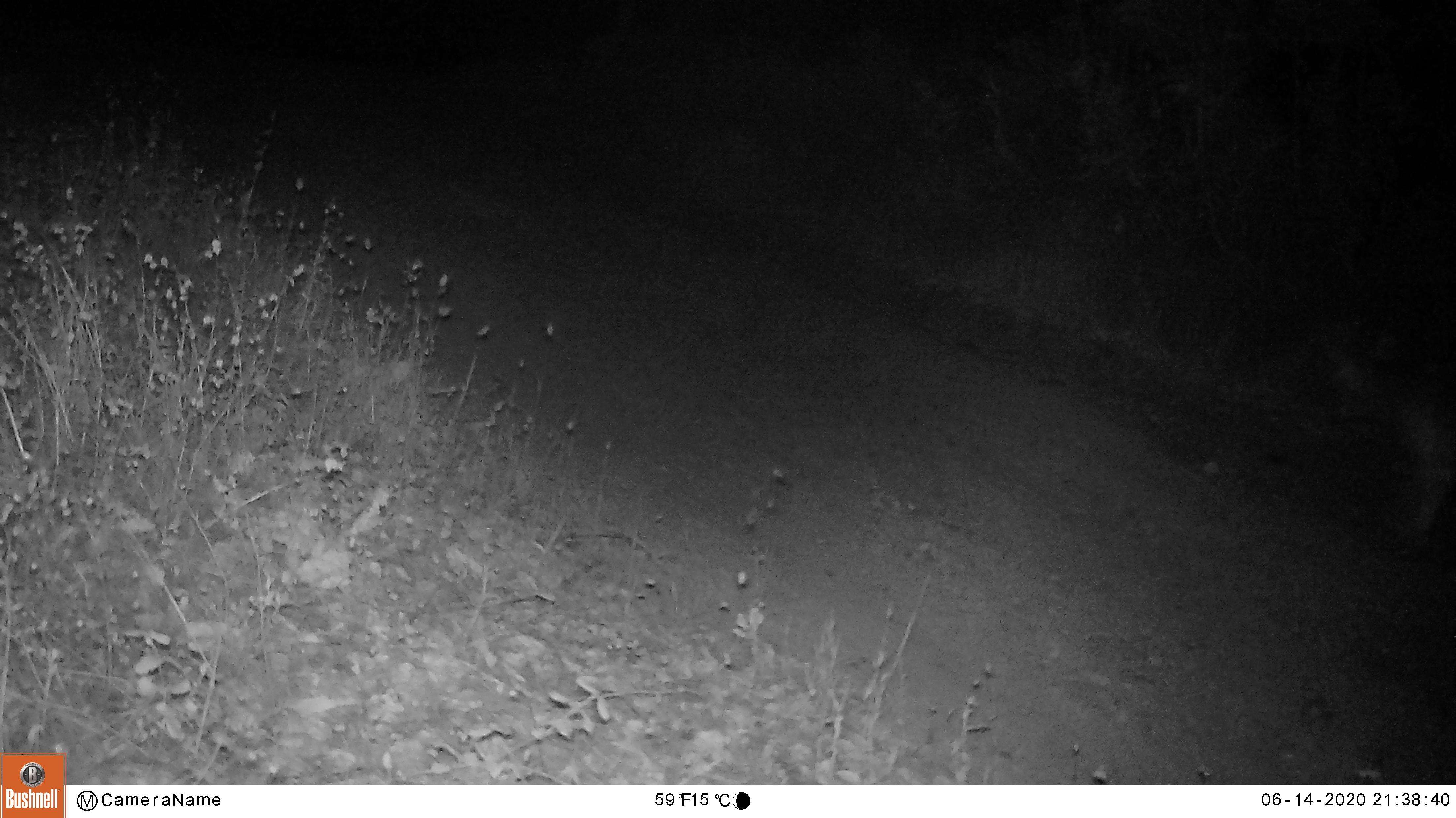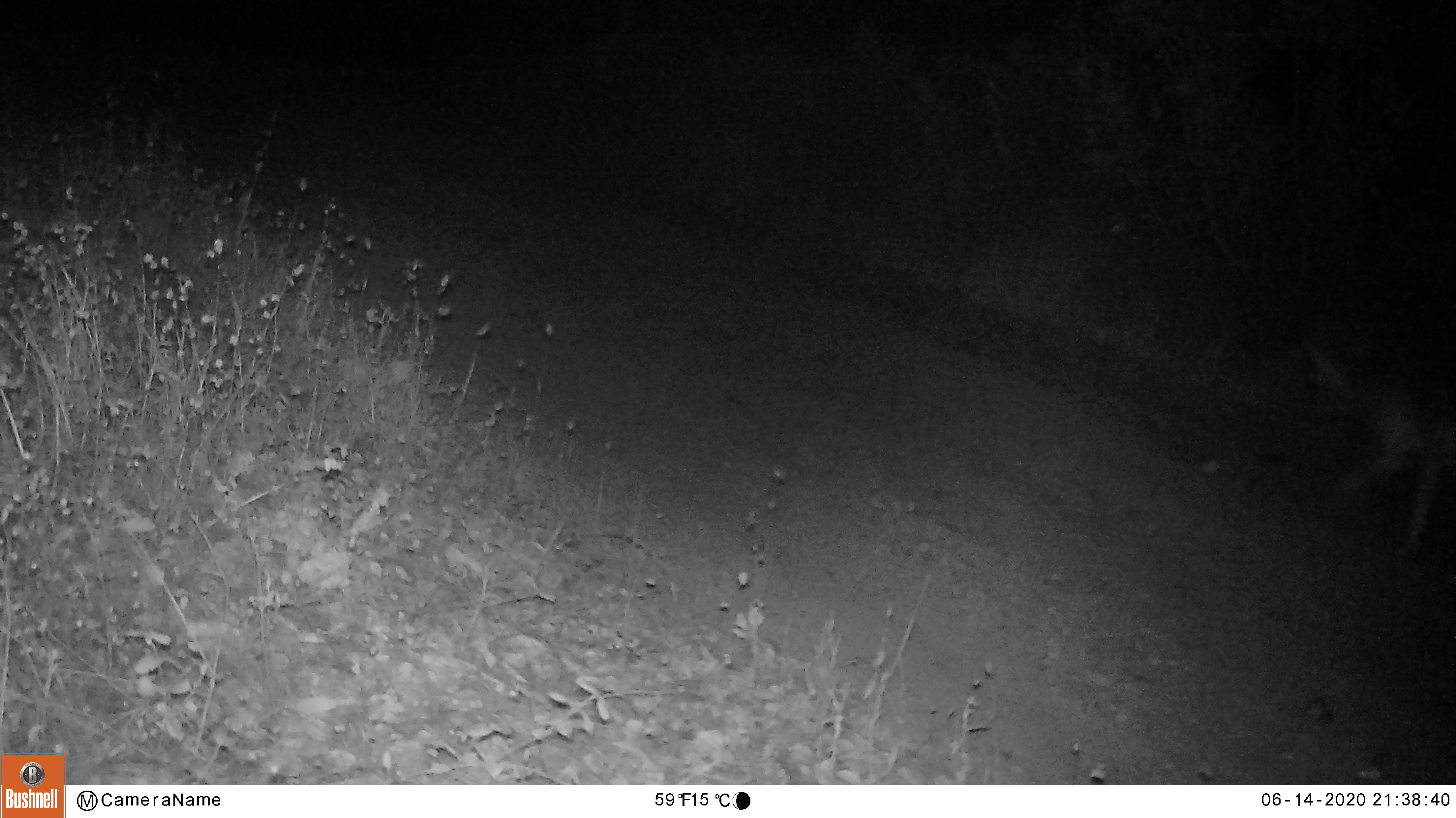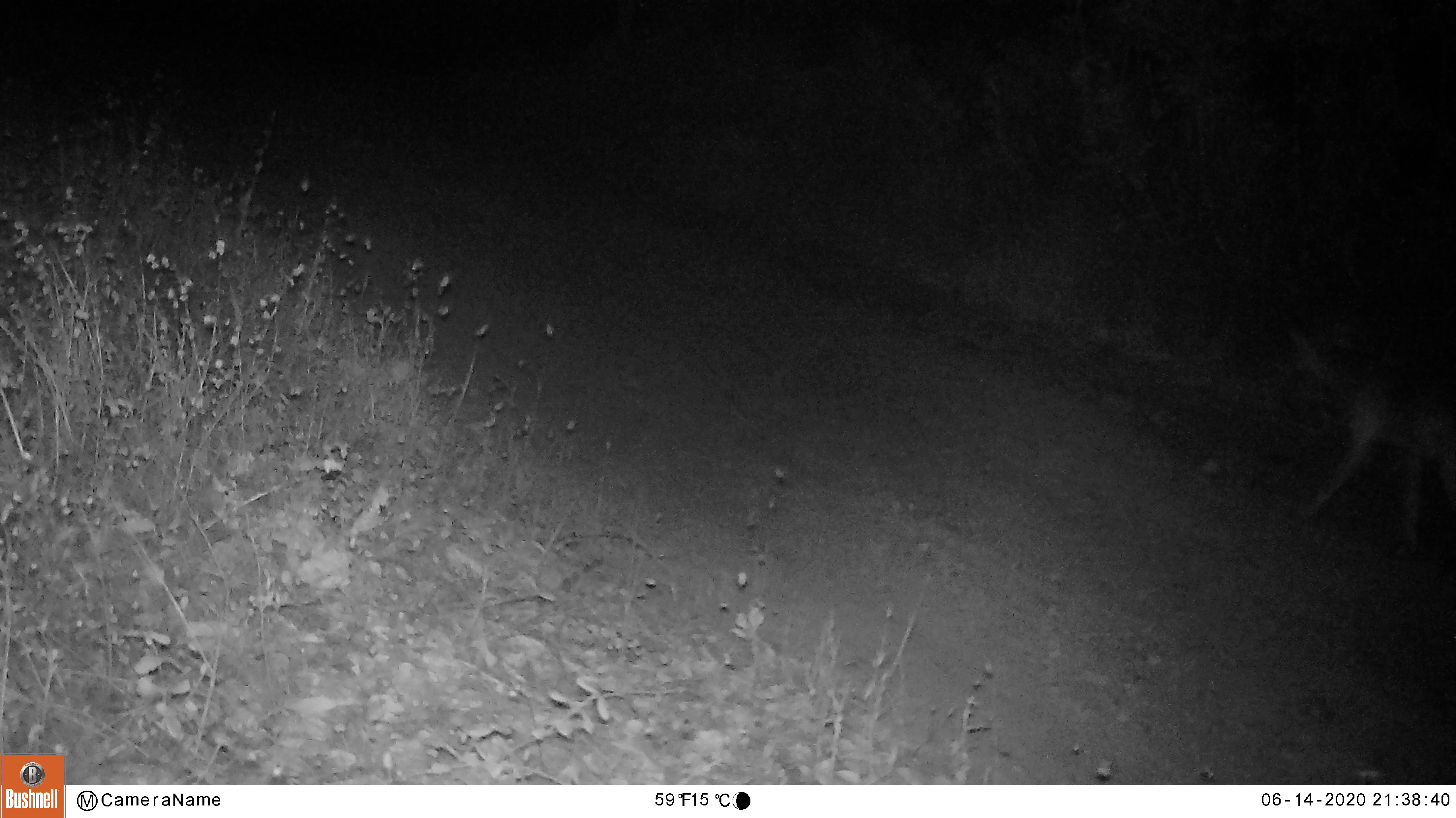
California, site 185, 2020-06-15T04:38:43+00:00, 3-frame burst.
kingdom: Animalia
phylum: Chordata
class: Mammalia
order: Carnivora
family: Canidae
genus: Canis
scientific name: Canis latrans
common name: coyote